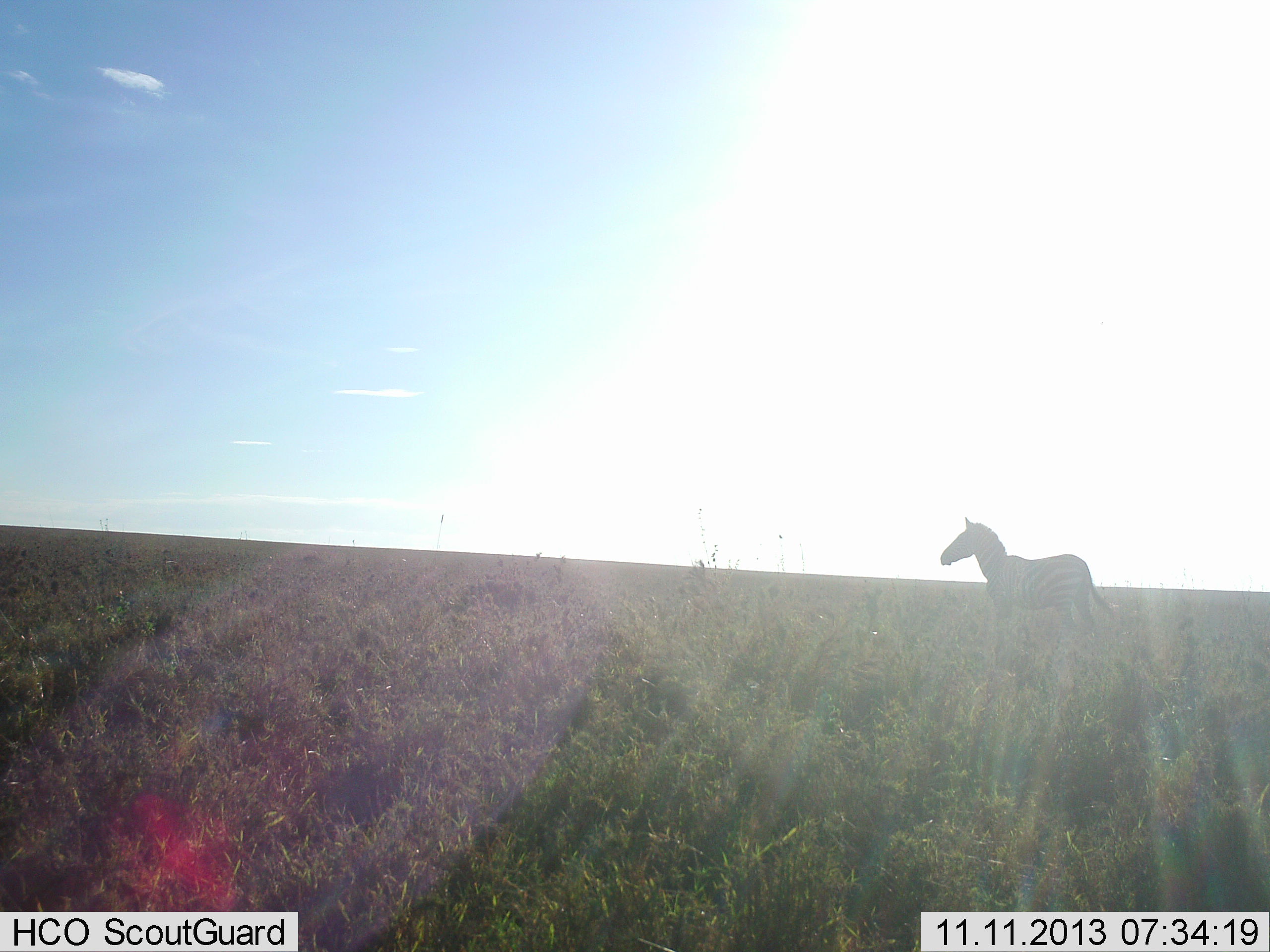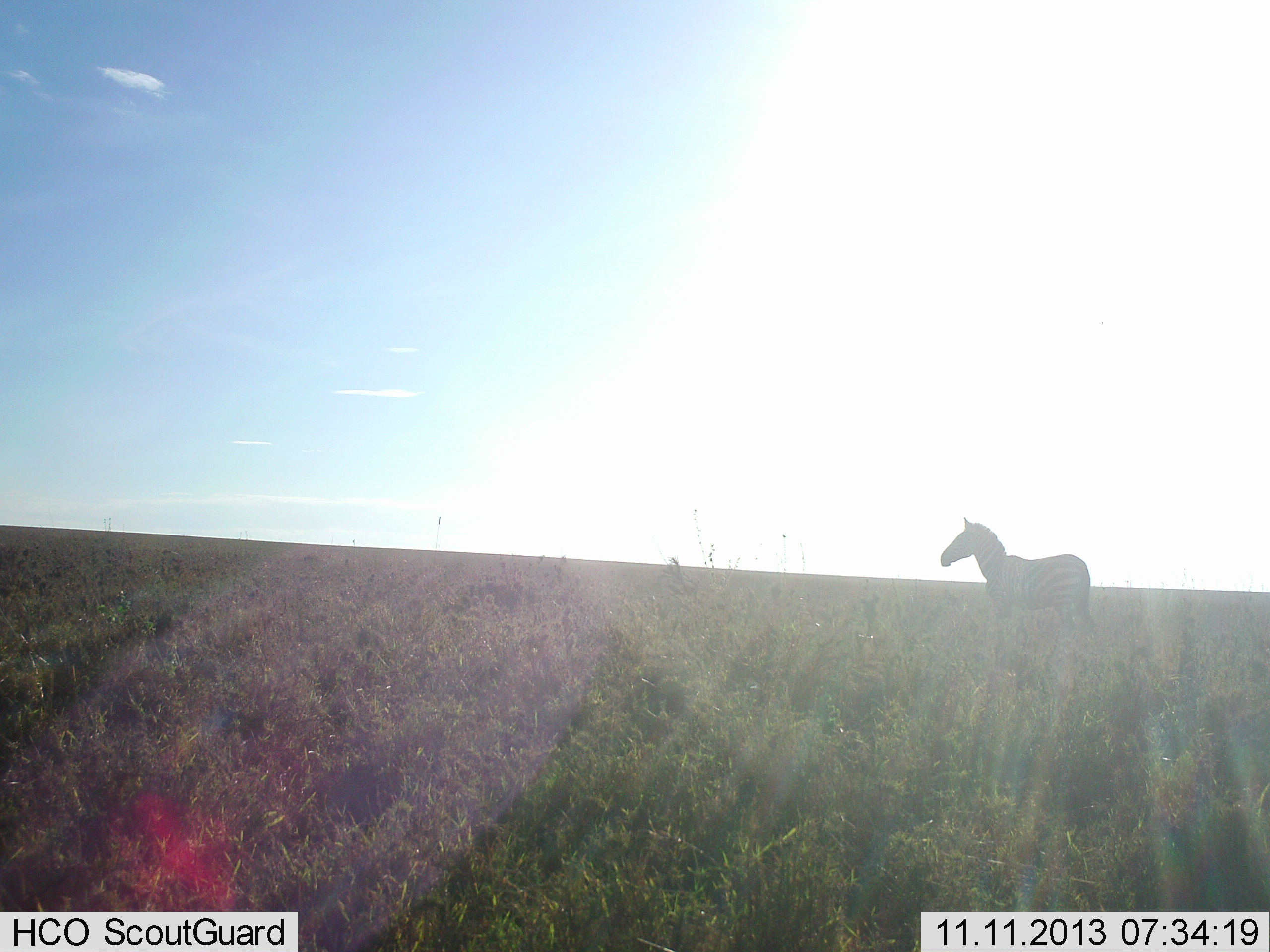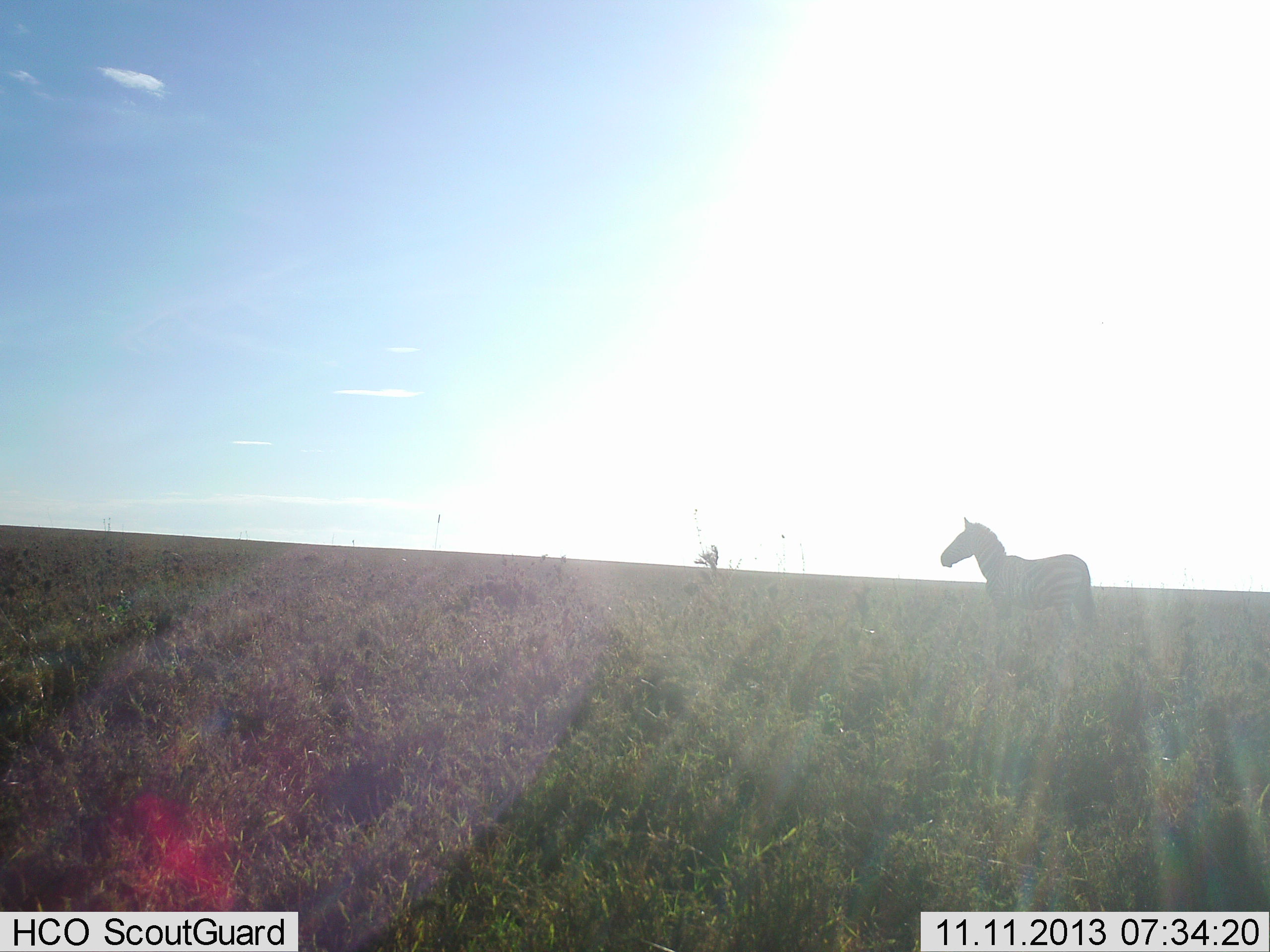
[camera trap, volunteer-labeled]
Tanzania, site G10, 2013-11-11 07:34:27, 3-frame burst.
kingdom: Animalia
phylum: Chordata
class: Mammalia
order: Perissodactyla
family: Equidae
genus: Equus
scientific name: Equus quagga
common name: plains zebra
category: zebra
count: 1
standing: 100%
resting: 0%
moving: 0%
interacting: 0%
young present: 0%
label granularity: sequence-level